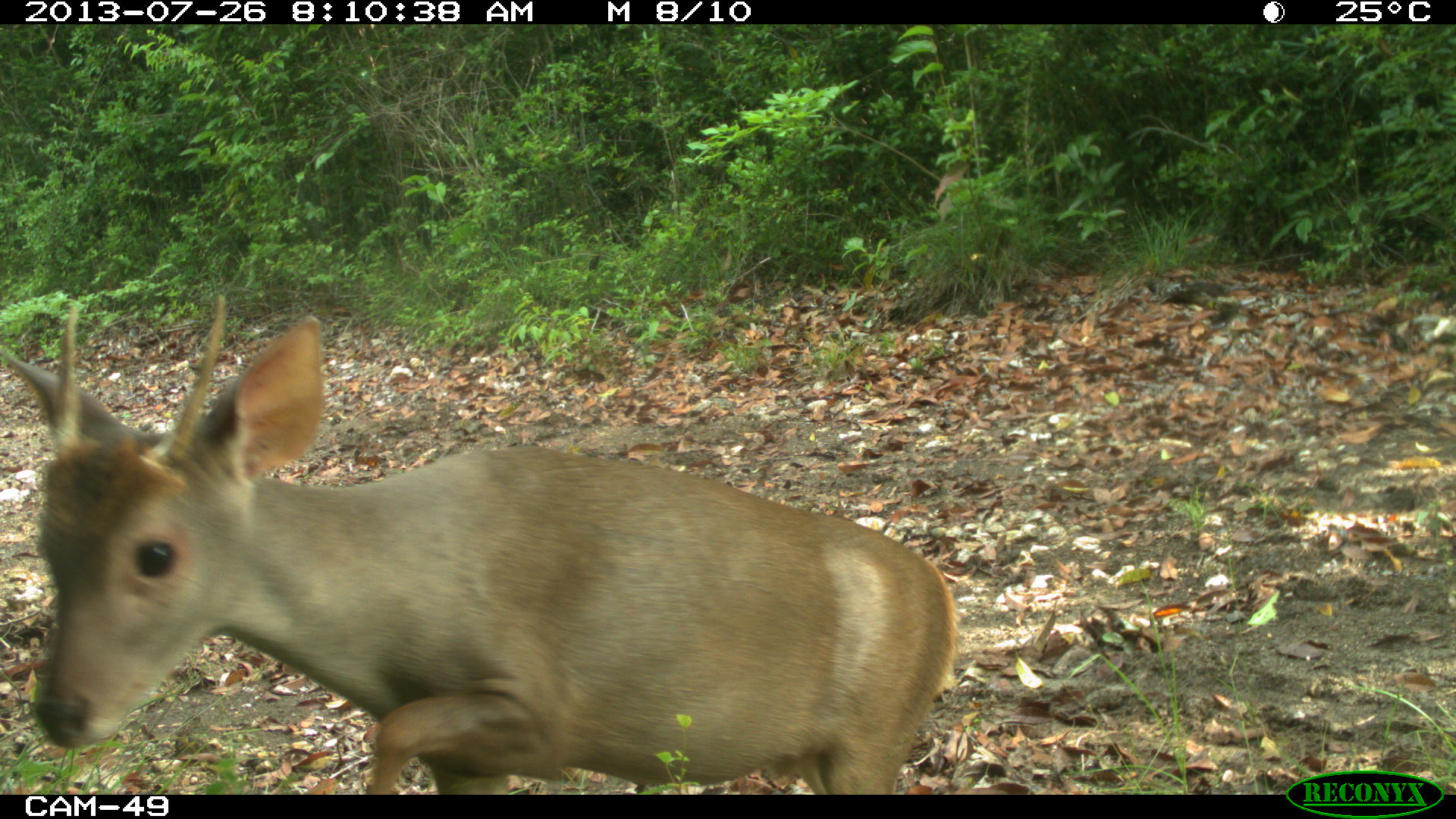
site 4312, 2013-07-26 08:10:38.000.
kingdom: Animalia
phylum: Chordata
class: Mammalia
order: Artiodactyla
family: Cervidae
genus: Odocoileus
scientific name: Odocoileus pandora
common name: yucatán brown brocket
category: mazama pandora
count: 1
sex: male